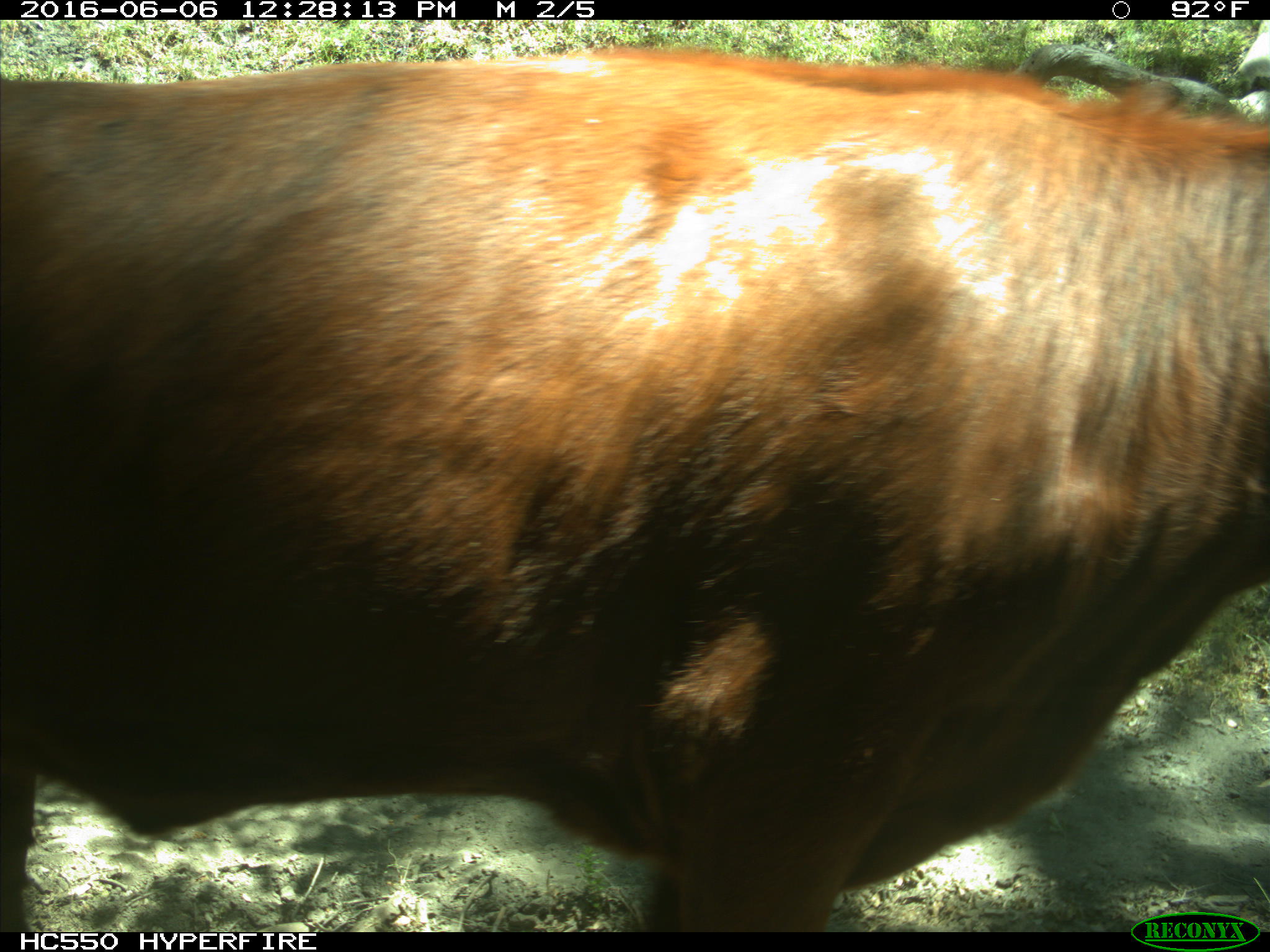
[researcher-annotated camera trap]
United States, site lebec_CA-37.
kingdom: Animalia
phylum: Chordata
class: Mammalia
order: Artiodactyla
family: Bovidae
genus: Bos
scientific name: Bos taurus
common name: domestic cow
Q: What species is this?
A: Bos taurus (domestic cow).